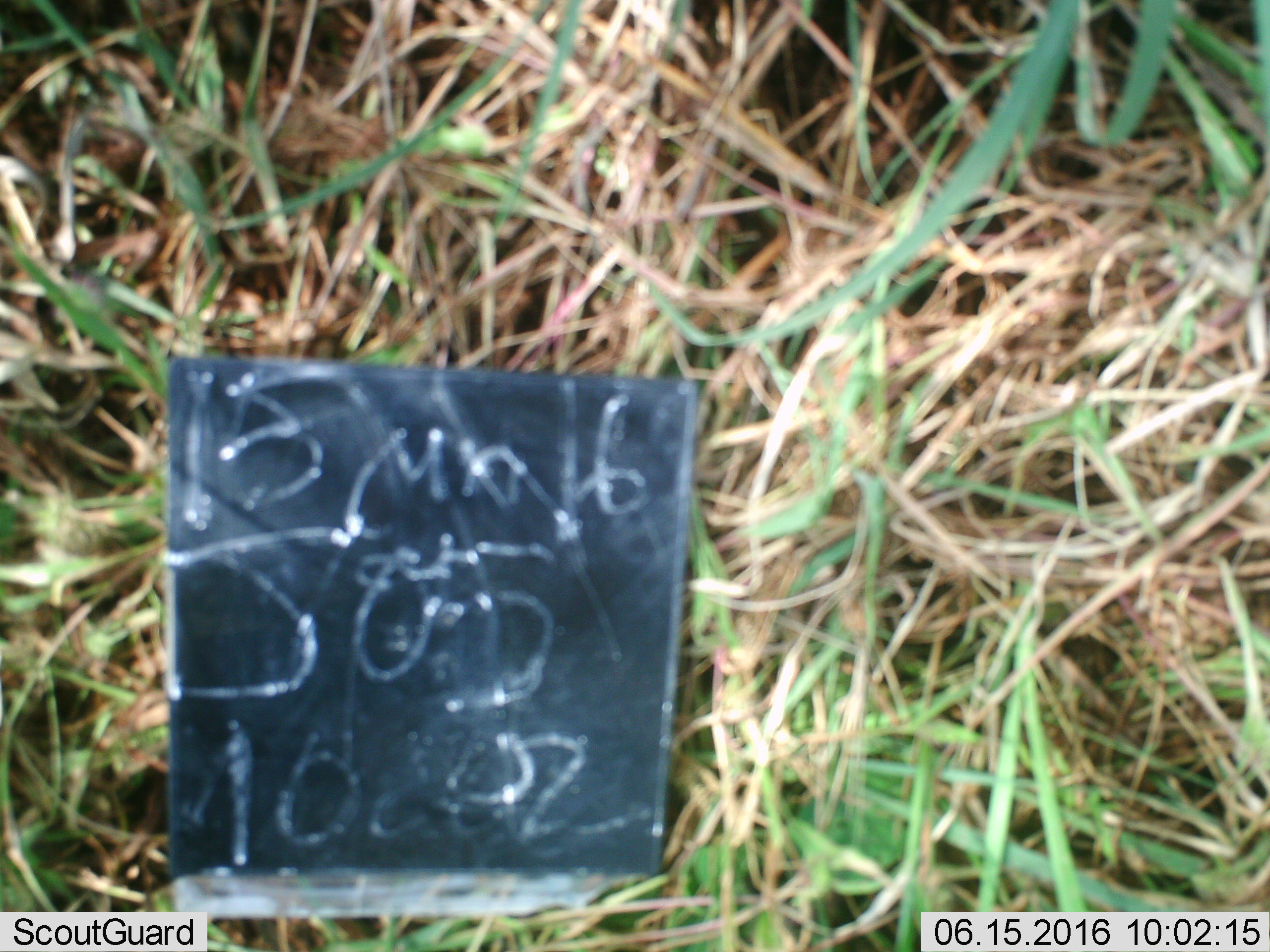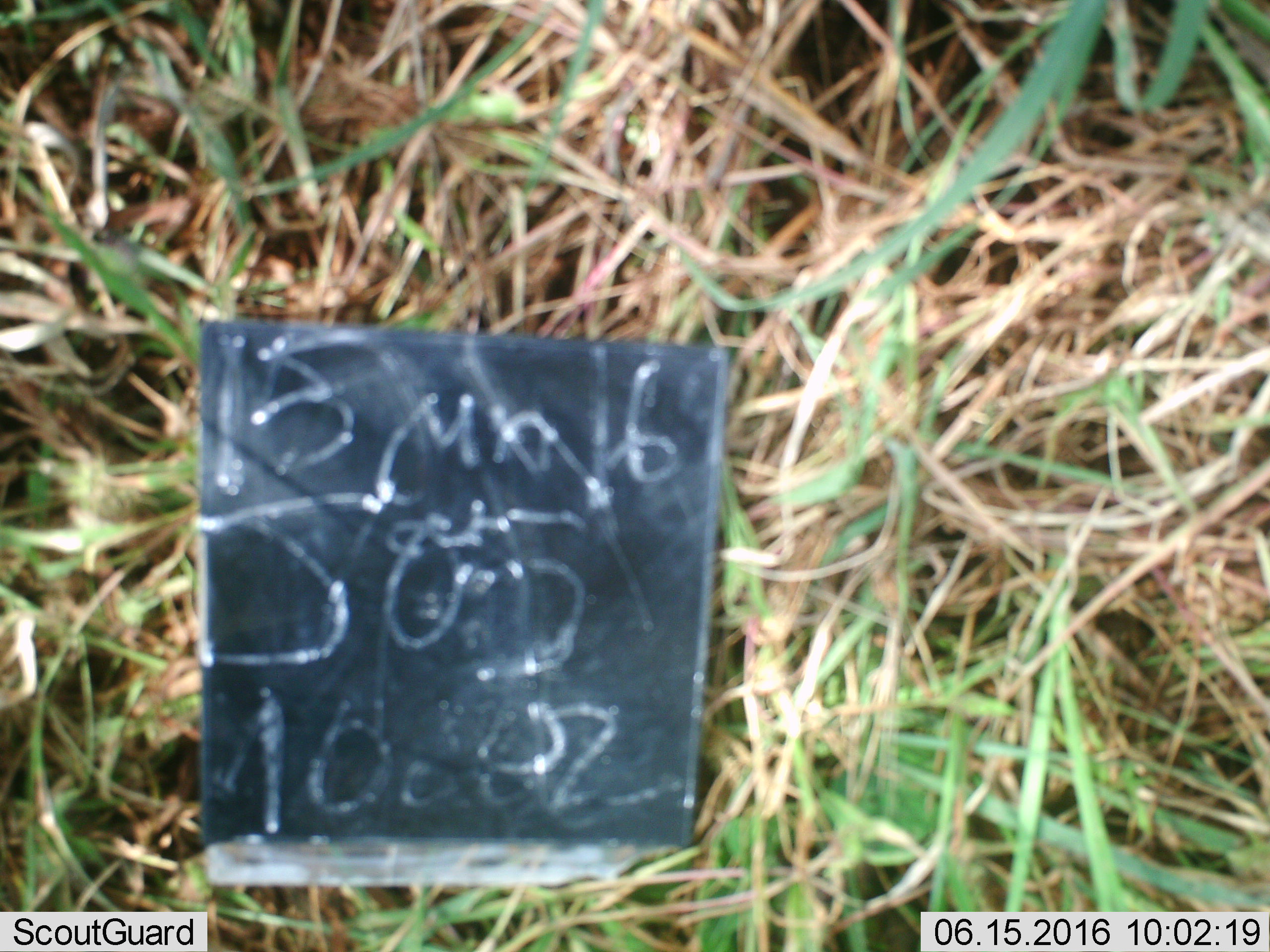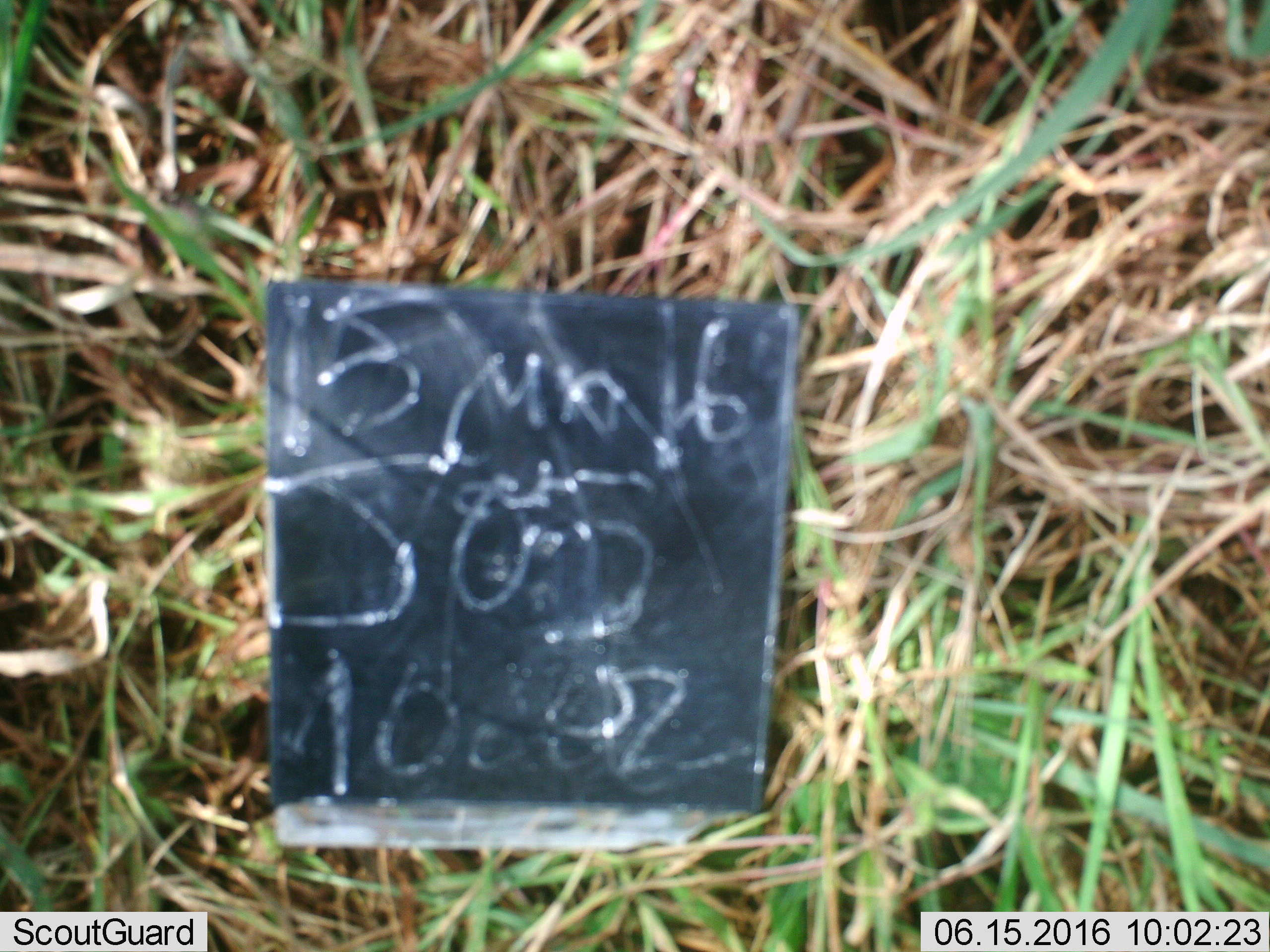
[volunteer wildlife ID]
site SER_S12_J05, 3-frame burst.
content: unidentified animal